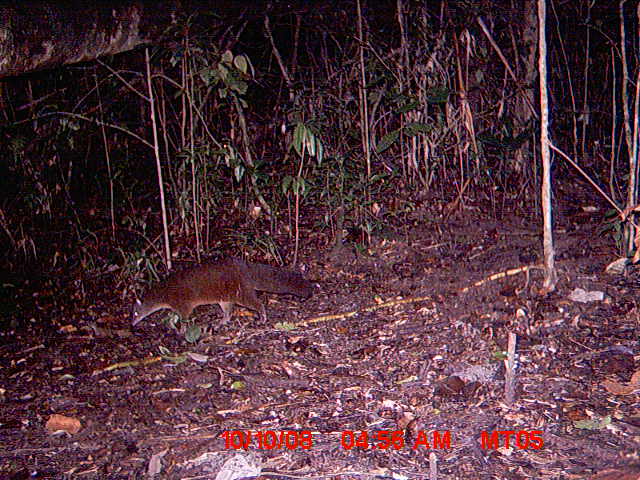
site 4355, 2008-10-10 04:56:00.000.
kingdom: Animalia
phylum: Chordata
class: Aves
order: Cuculiformes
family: Cuculidae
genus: Coua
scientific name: Coua serriana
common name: red-breasted coua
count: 1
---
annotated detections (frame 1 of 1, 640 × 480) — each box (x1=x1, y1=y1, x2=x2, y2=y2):
coua serriana: (x1=128, y1=255, x2=314, y2=335)